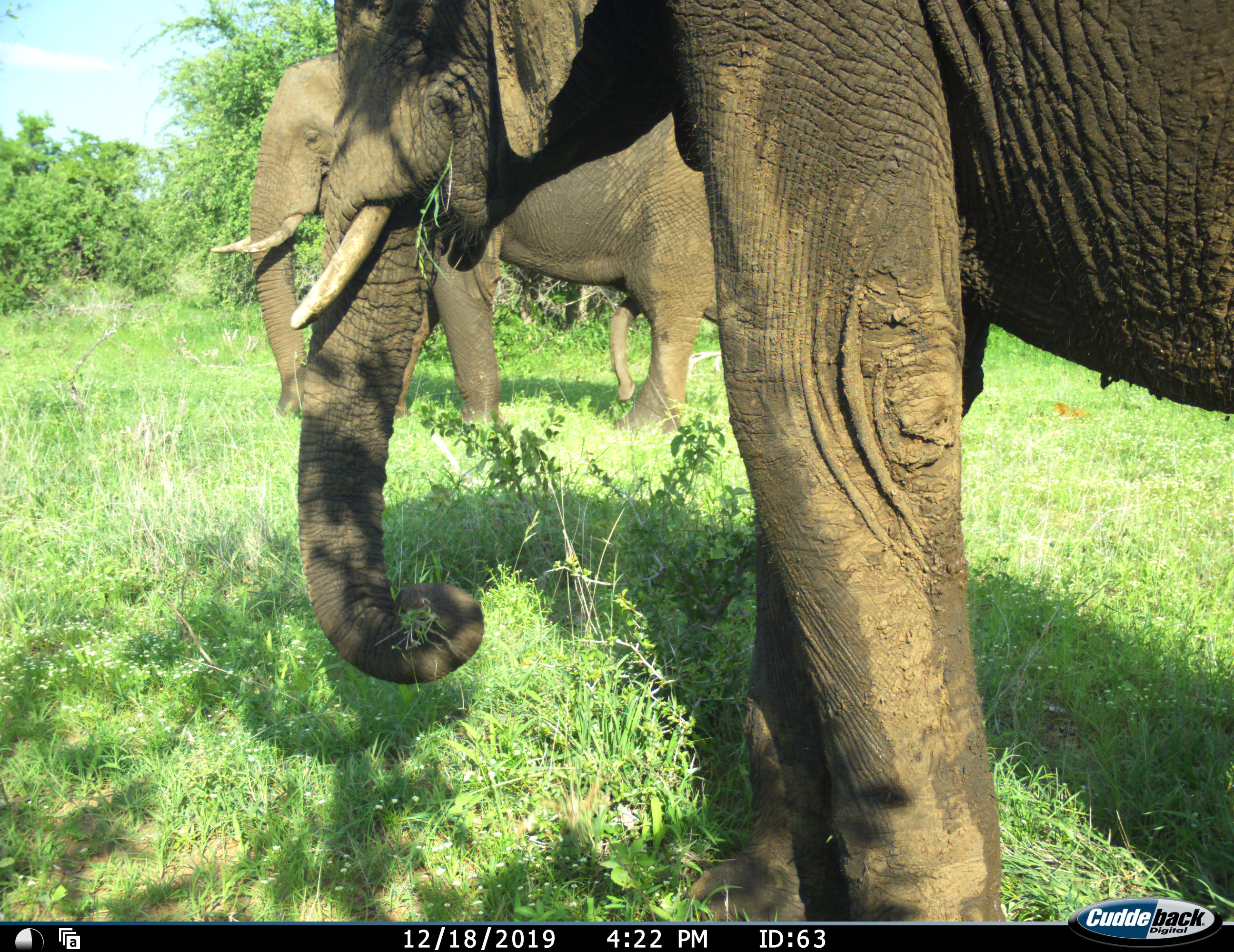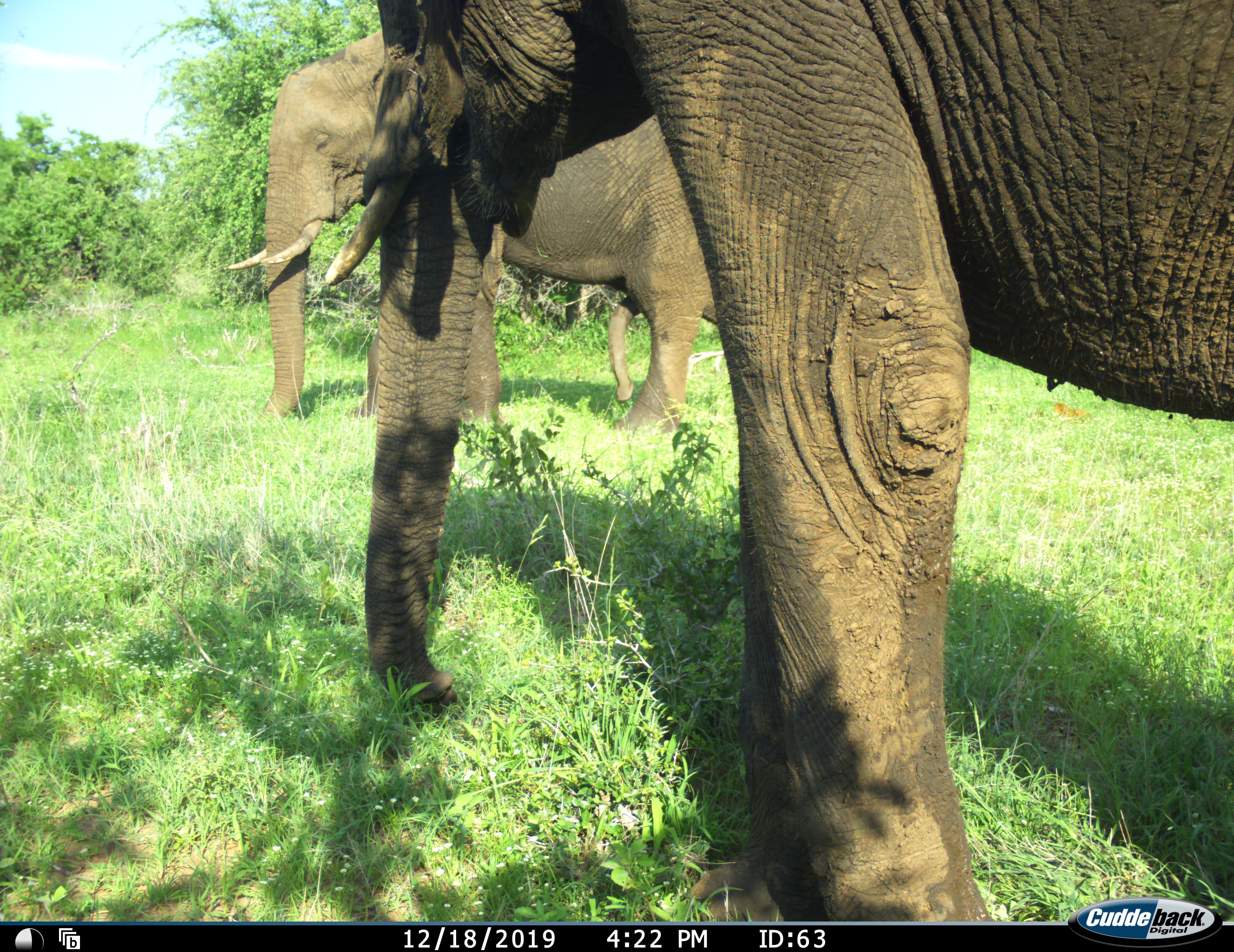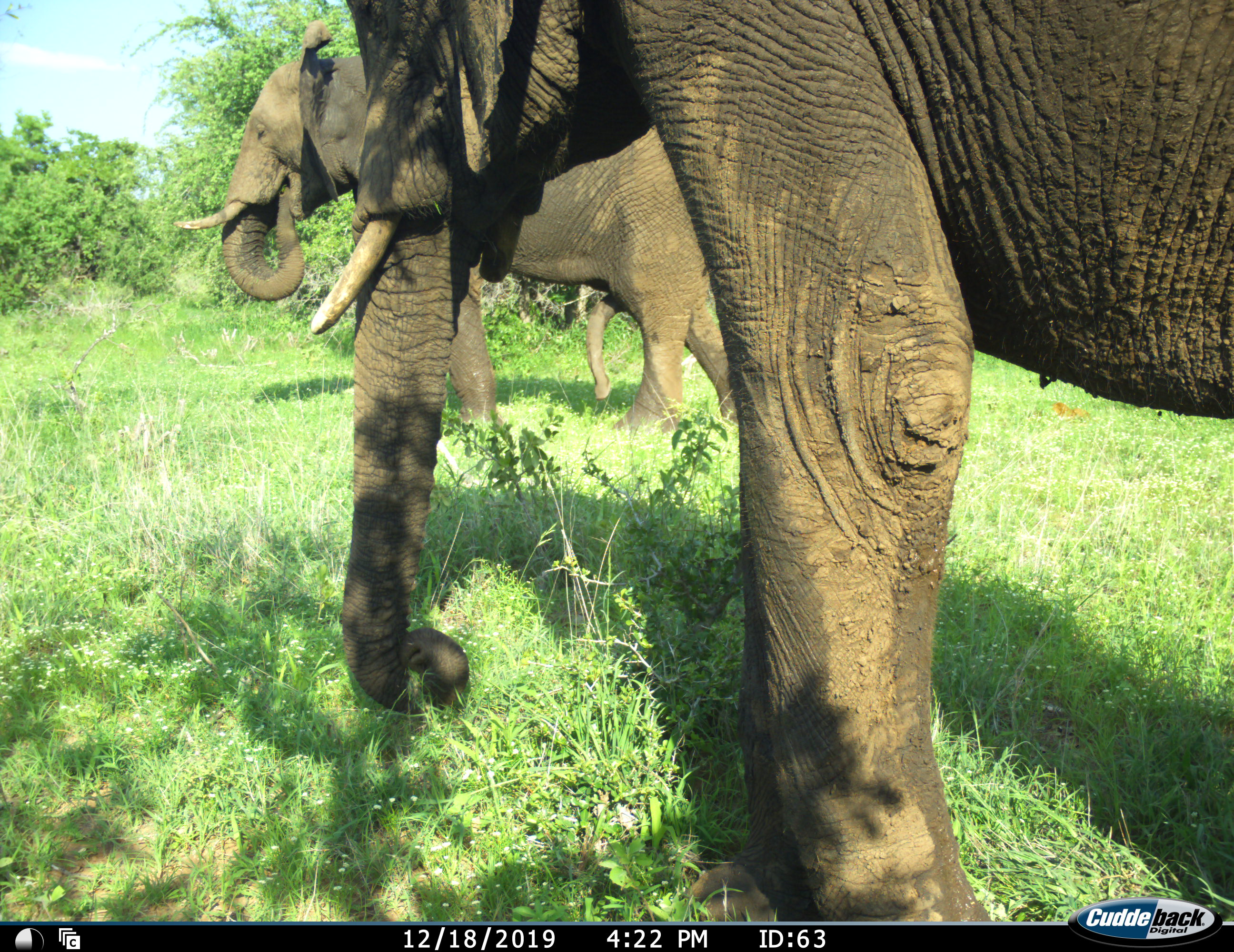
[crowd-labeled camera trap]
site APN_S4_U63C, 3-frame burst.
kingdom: Animalia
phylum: Chordata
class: Mammalia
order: Proboscidea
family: Elephantidae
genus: Loxodonta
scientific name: Loxodonta africana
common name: african bush elephant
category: elephant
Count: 2.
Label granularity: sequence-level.